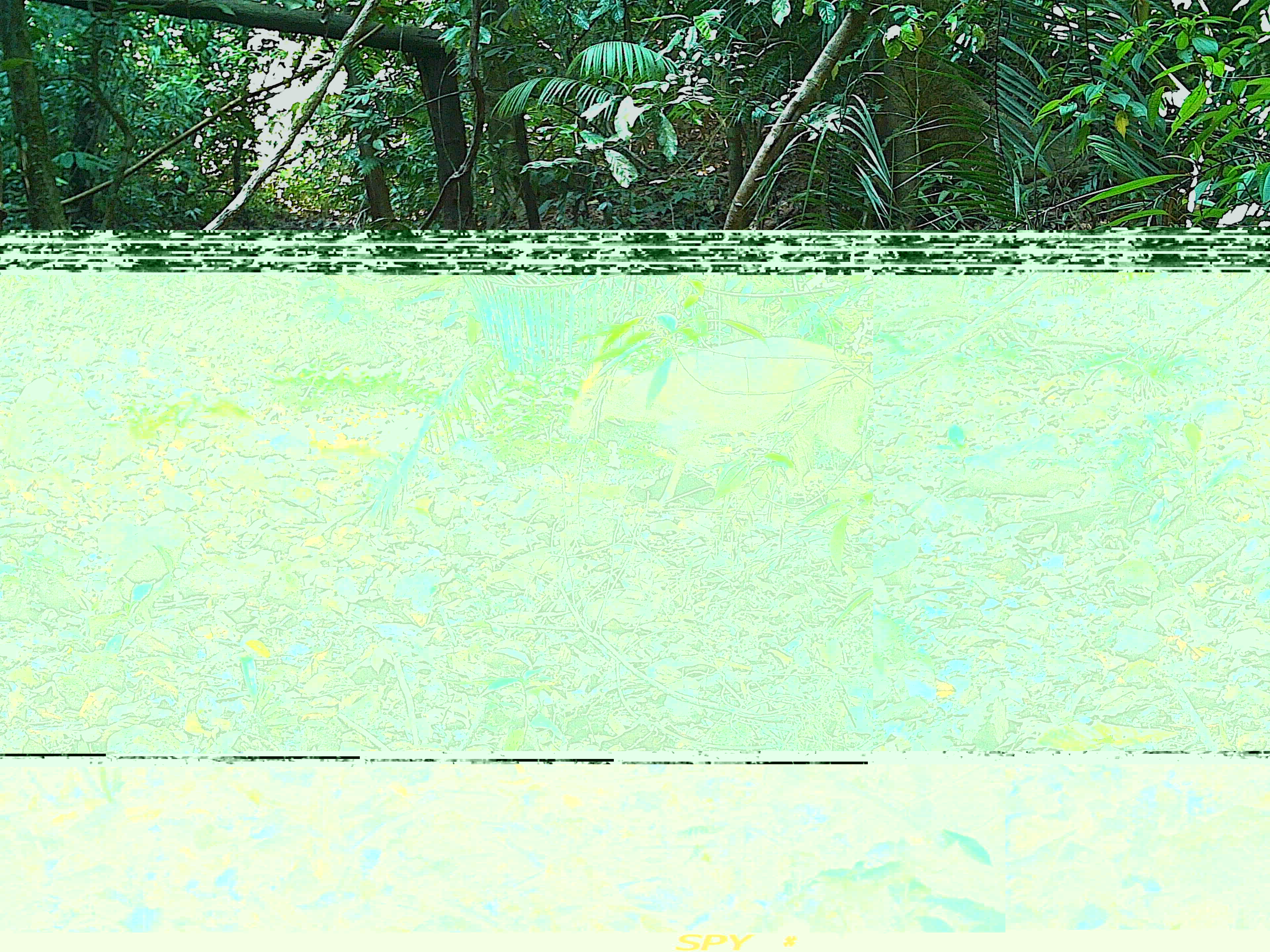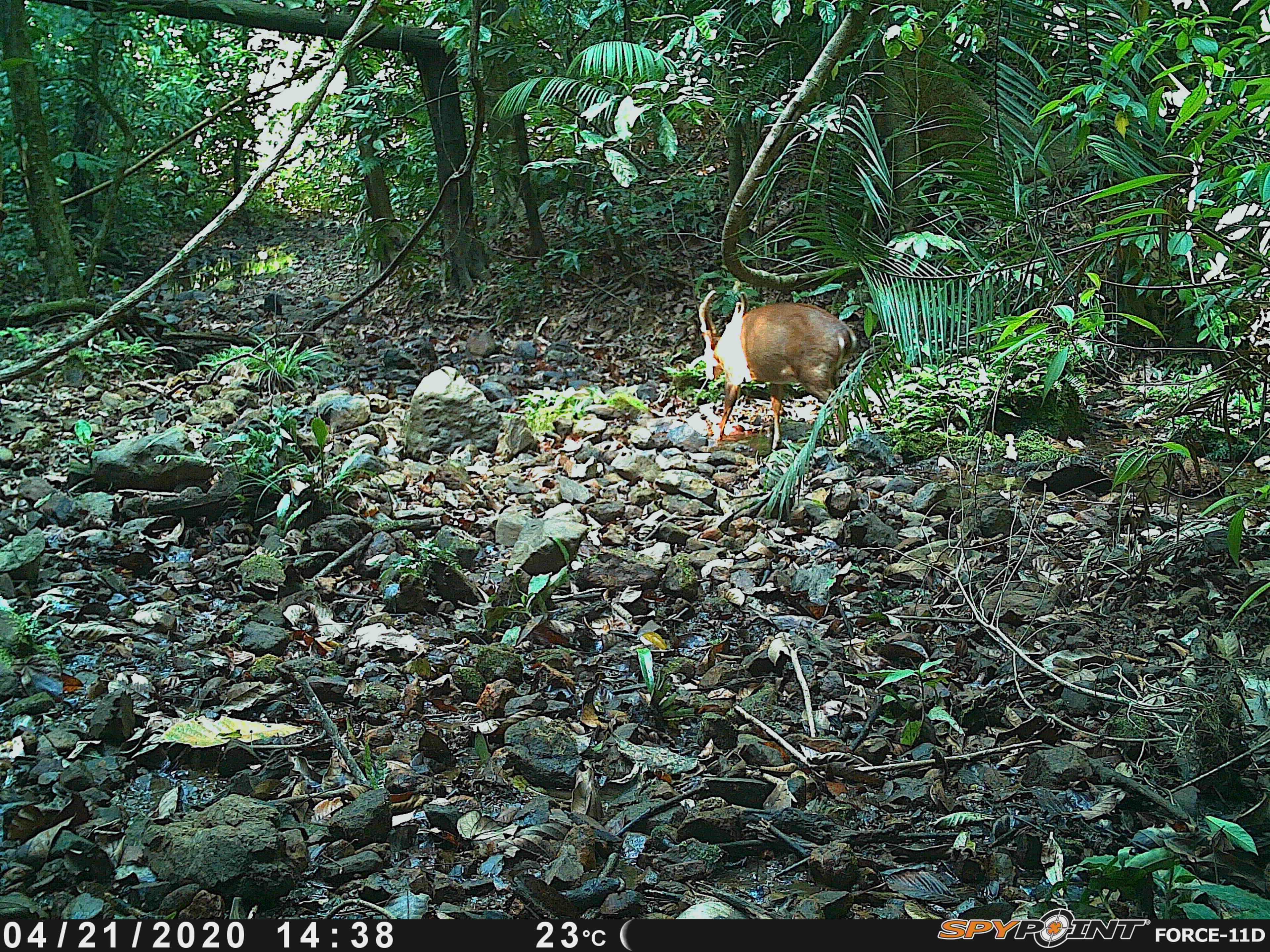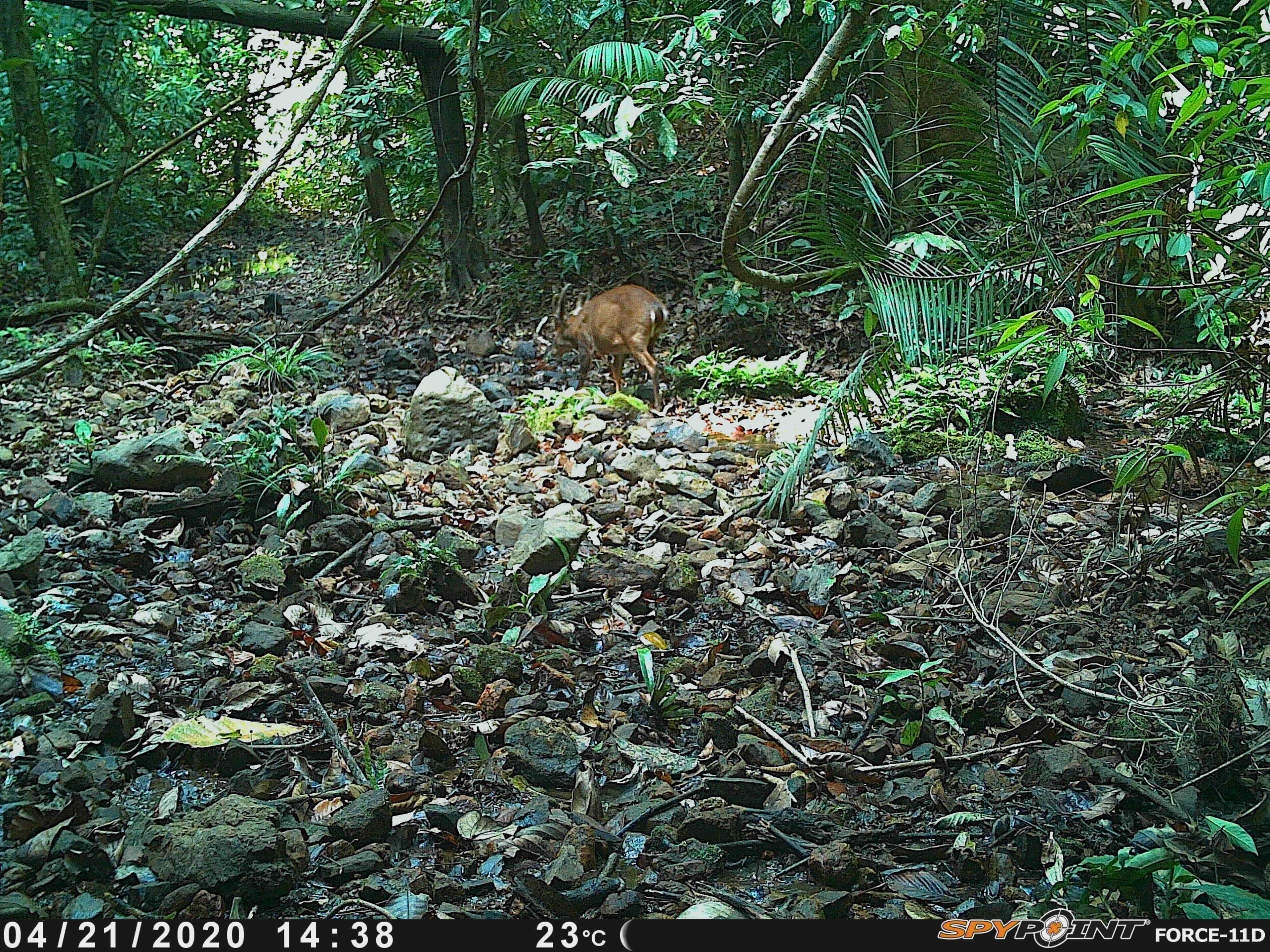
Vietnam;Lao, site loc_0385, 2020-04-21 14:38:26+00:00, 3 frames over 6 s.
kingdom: Animalia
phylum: Chordata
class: Mammalia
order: Artiodactyla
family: Cervidae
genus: Muntiacus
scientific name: Muntiacus vuquangensis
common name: large-antlered muntjac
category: large antlered muntjac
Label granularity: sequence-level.